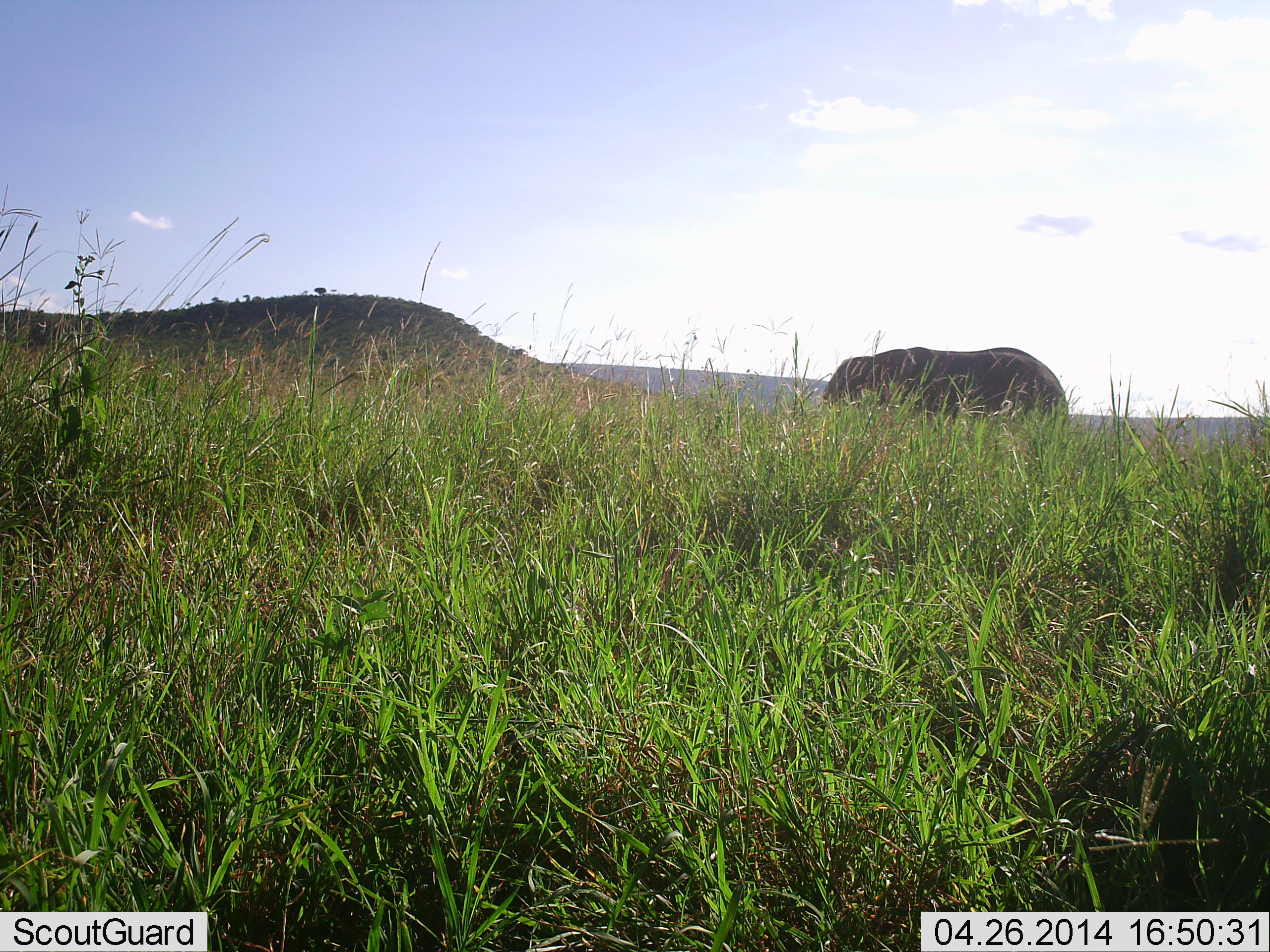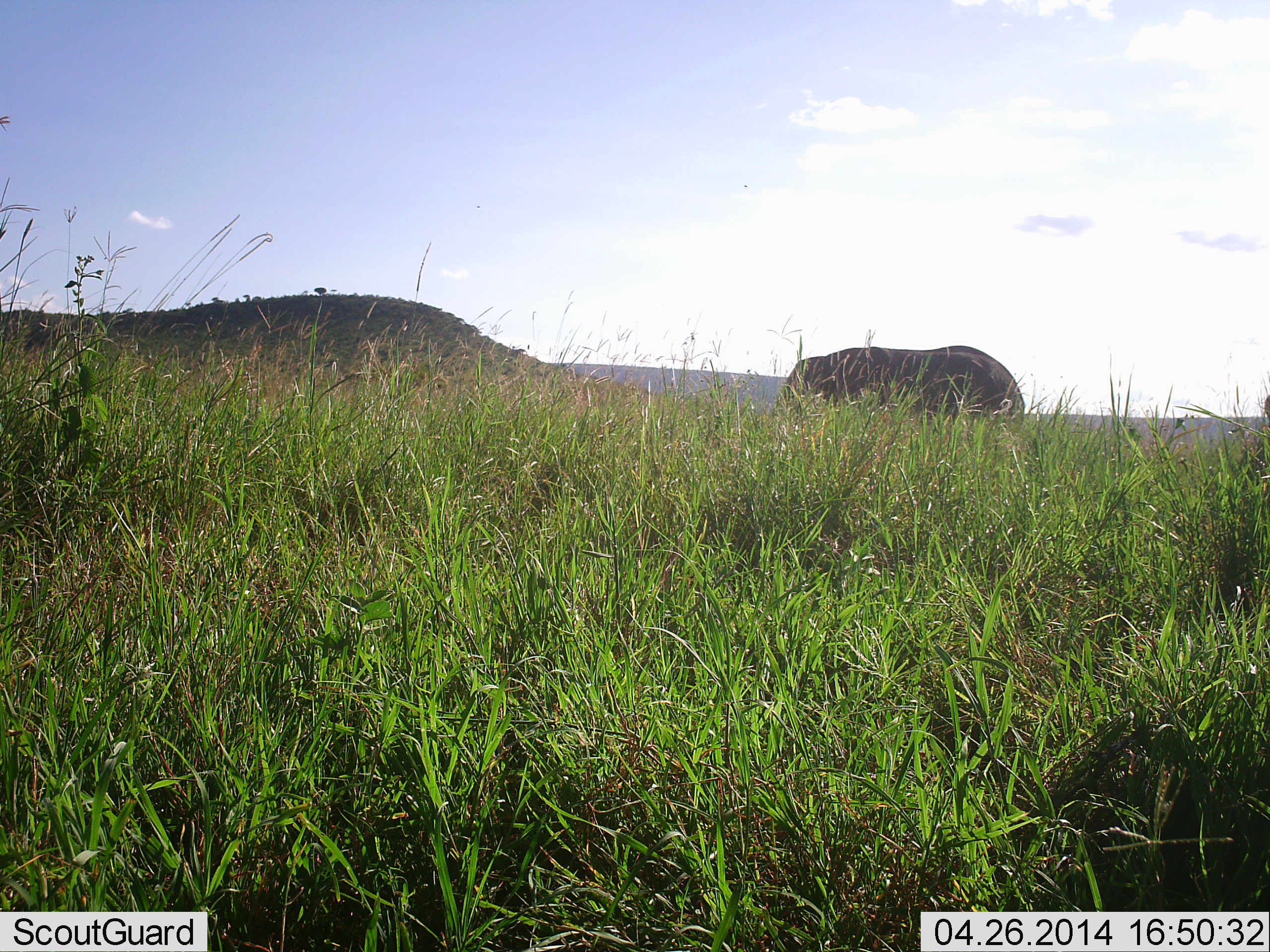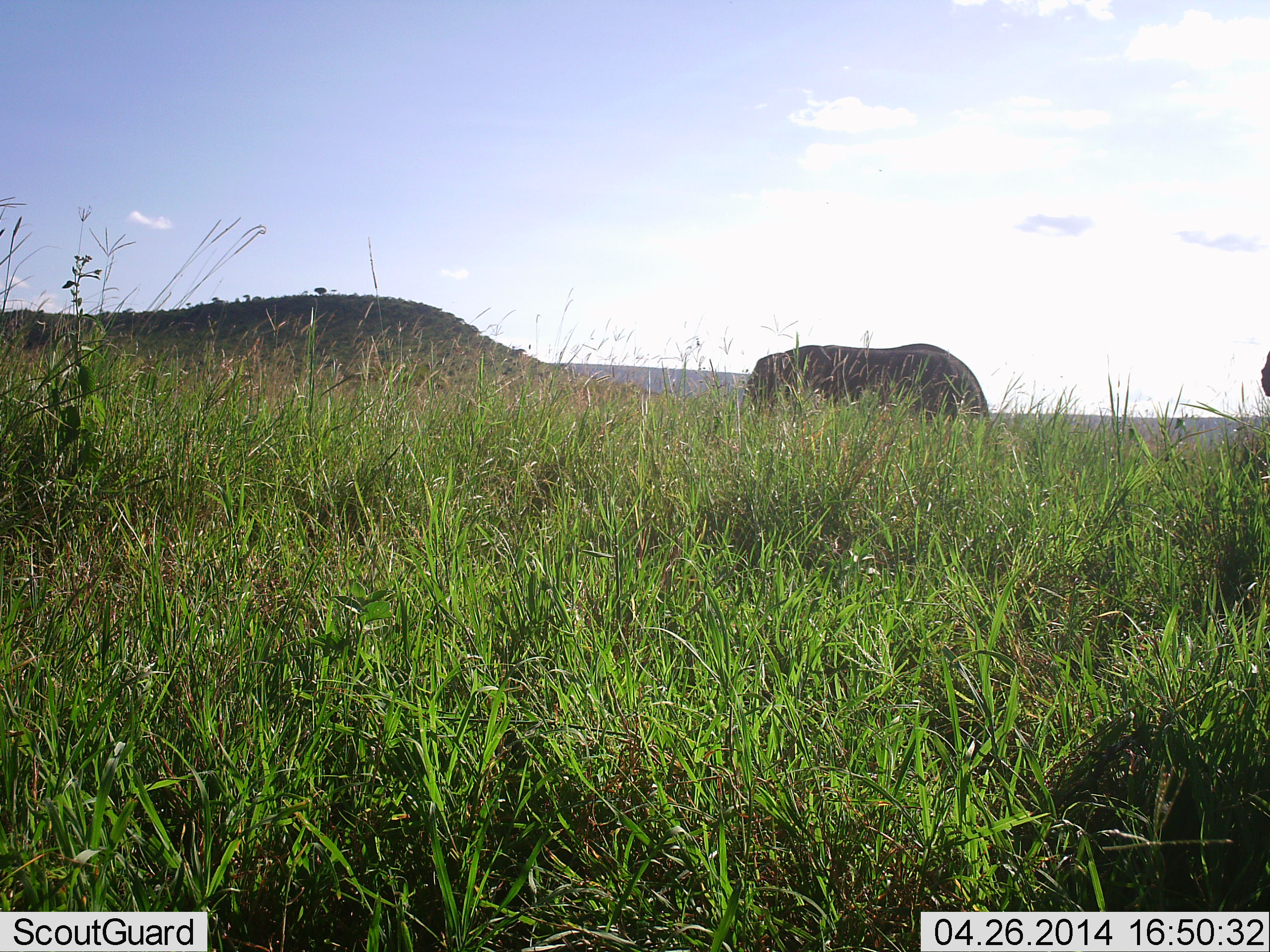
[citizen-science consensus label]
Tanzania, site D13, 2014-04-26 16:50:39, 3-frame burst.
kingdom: Animalia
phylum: Chordata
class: Mammalia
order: Proboscidea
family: Elephantidae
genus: Loxodonta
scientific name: Loxodonta africana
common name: african bush elephant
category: elephant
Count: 2.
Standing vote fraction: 10%.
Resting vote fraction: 0%.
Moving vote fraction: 90%.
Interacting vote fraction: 0%.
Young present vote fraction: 0%.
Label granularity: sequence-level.